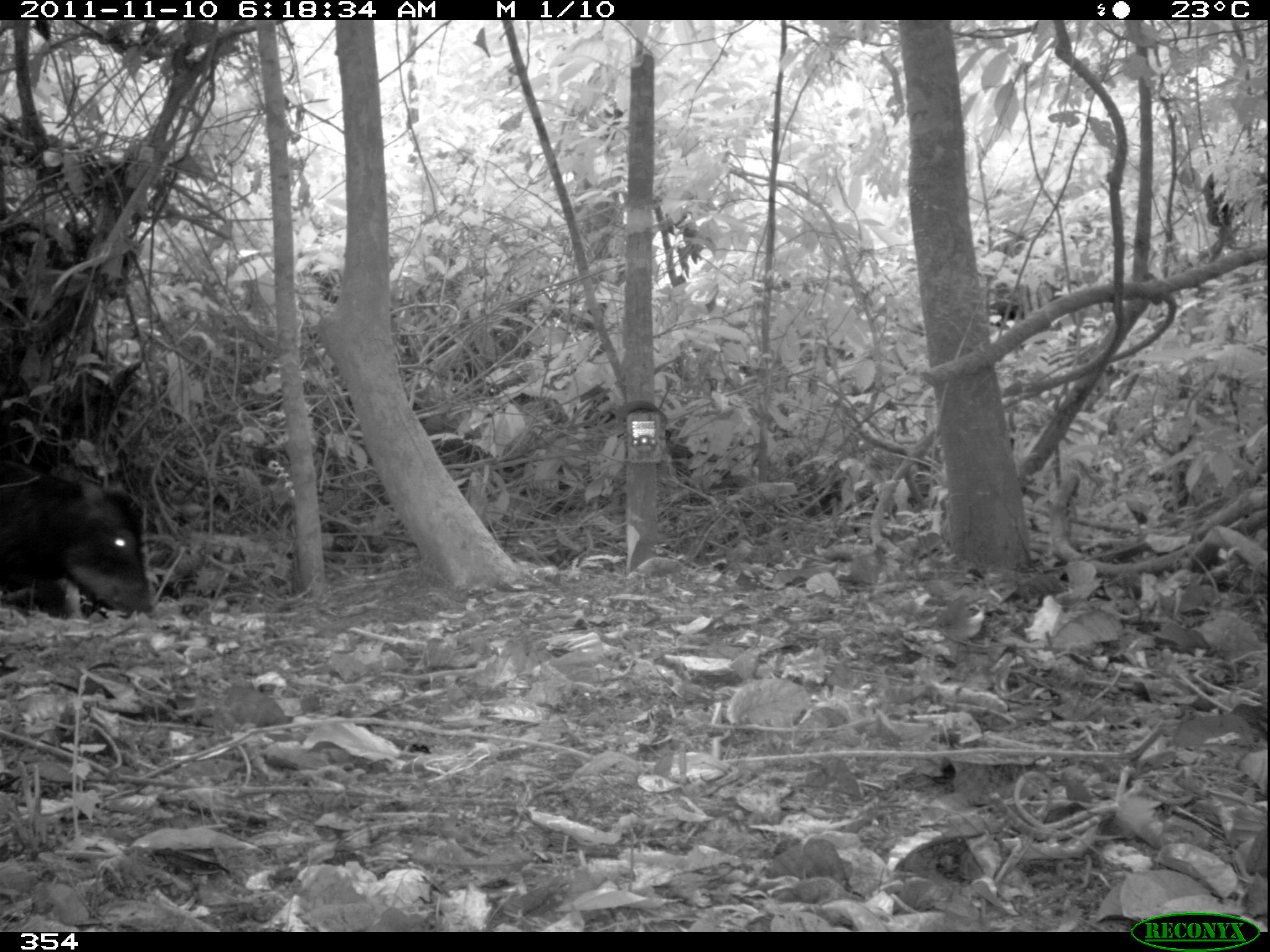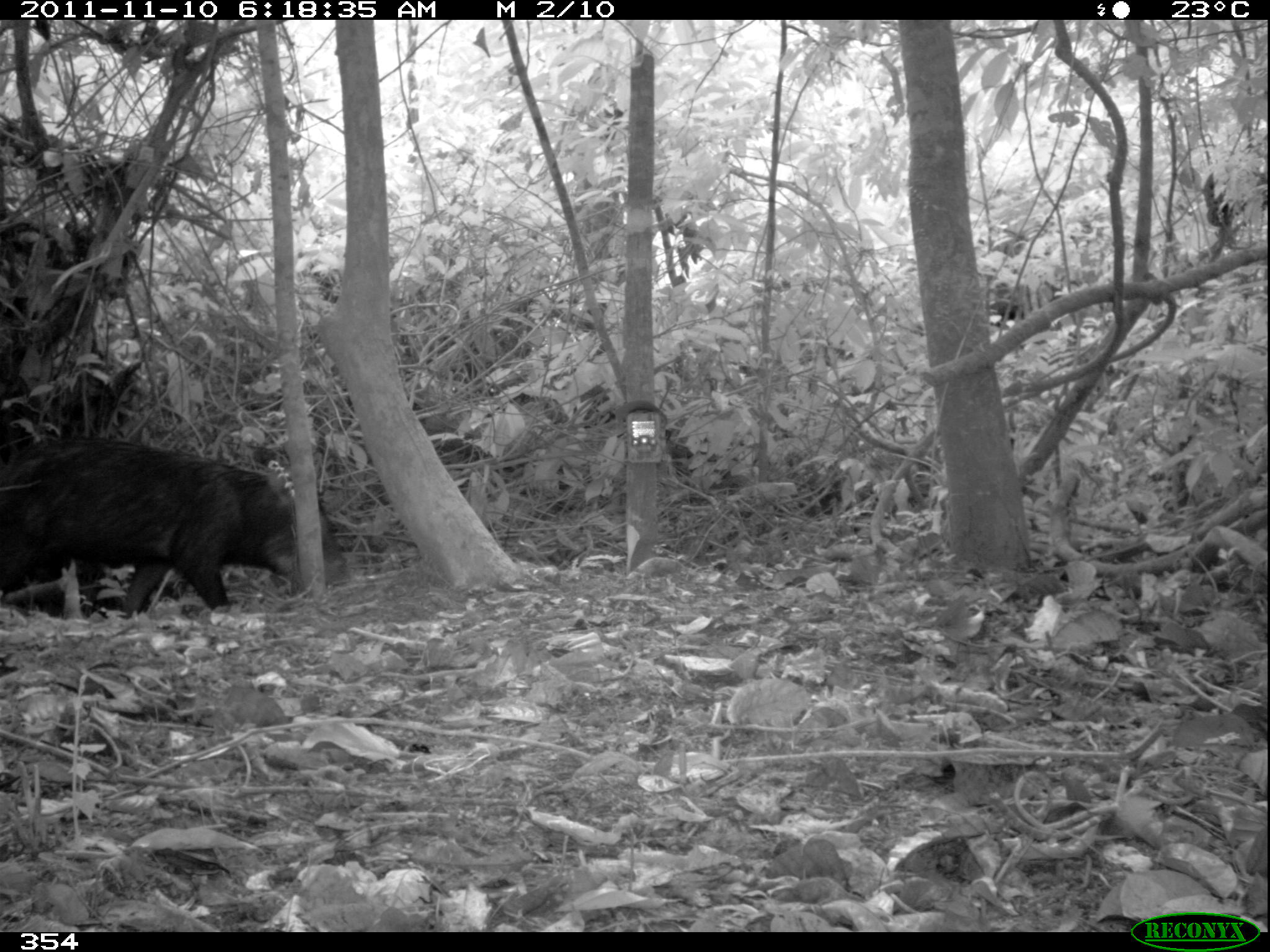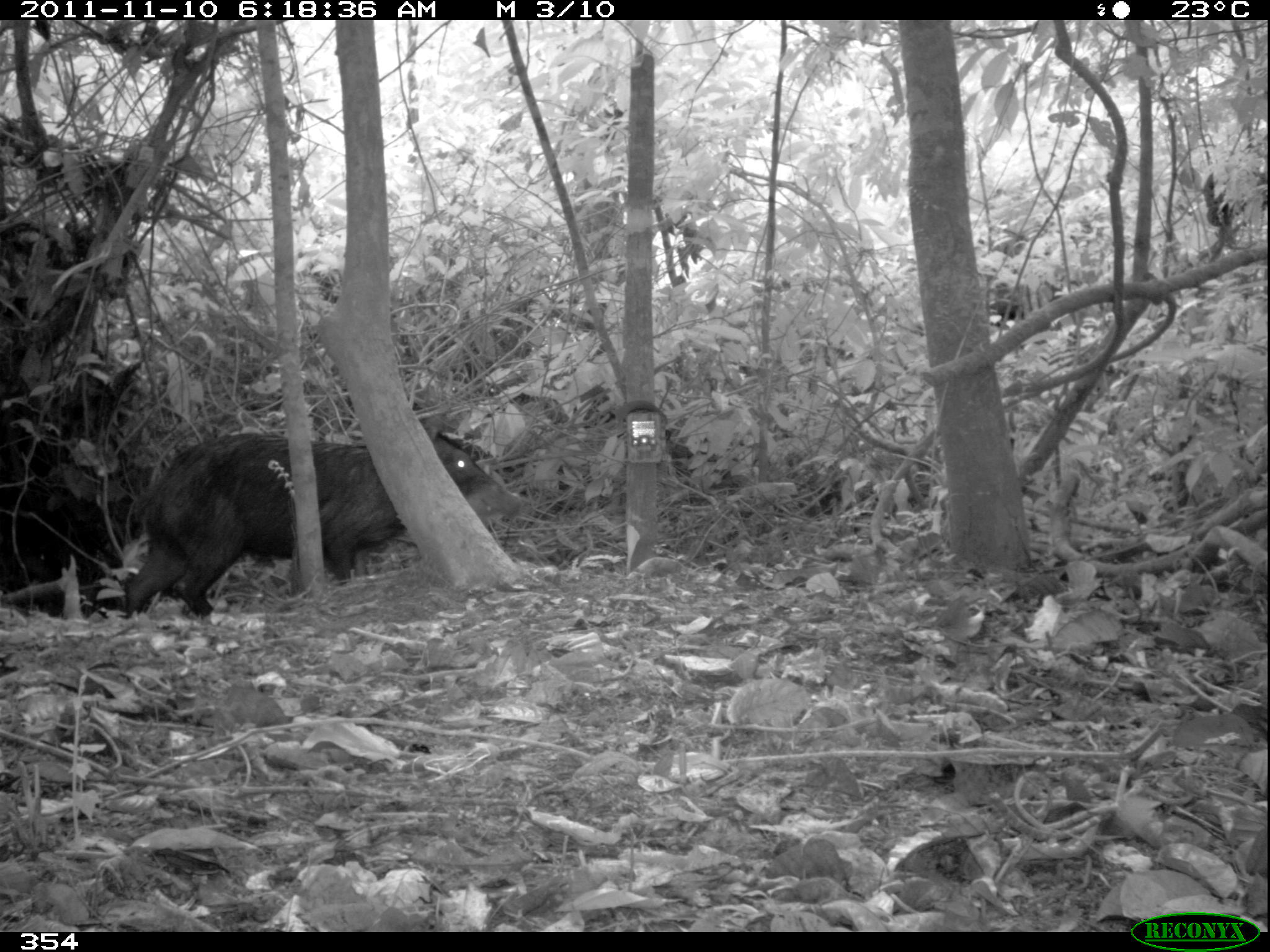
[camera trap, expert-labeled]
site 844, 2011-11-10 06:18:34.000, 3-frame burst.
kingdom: Animalia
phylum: Chordata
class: Mammalia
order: Artiodactyla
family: Tayassuidae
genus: Tayassu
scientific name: Tayassu pecari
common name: white-lipped peccary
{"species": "Tayassu pecari (white-lipped peccary)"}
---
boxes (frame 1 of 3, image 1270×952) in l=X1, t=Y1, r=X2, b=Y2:
tayassu pecari: l=0, t=464, r=153, b=612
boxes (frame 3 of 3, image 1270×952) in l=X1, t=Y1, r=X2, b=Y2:
tayassu pecari: l=122, t=427, r=528, b=611